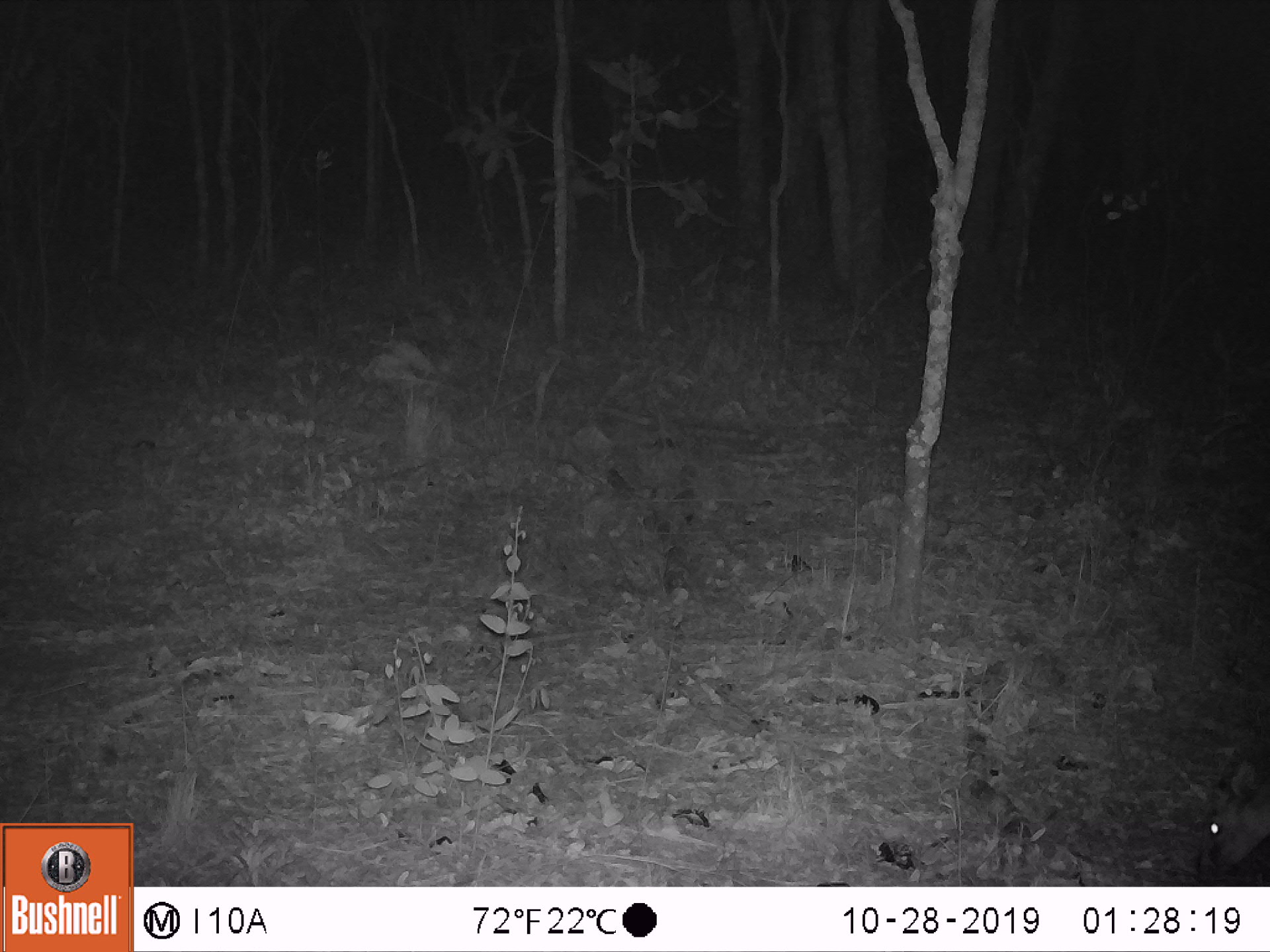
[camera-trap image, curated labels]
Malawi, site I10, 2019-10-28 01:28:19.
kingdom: Animalia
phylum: Chordata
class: Mammalia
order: Artiodactyla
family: Bovidae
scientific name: Antilopinae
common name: small antelope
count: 1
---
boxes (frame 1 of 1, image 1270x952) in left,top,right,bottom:
small antelope: 1174,757,1266,884